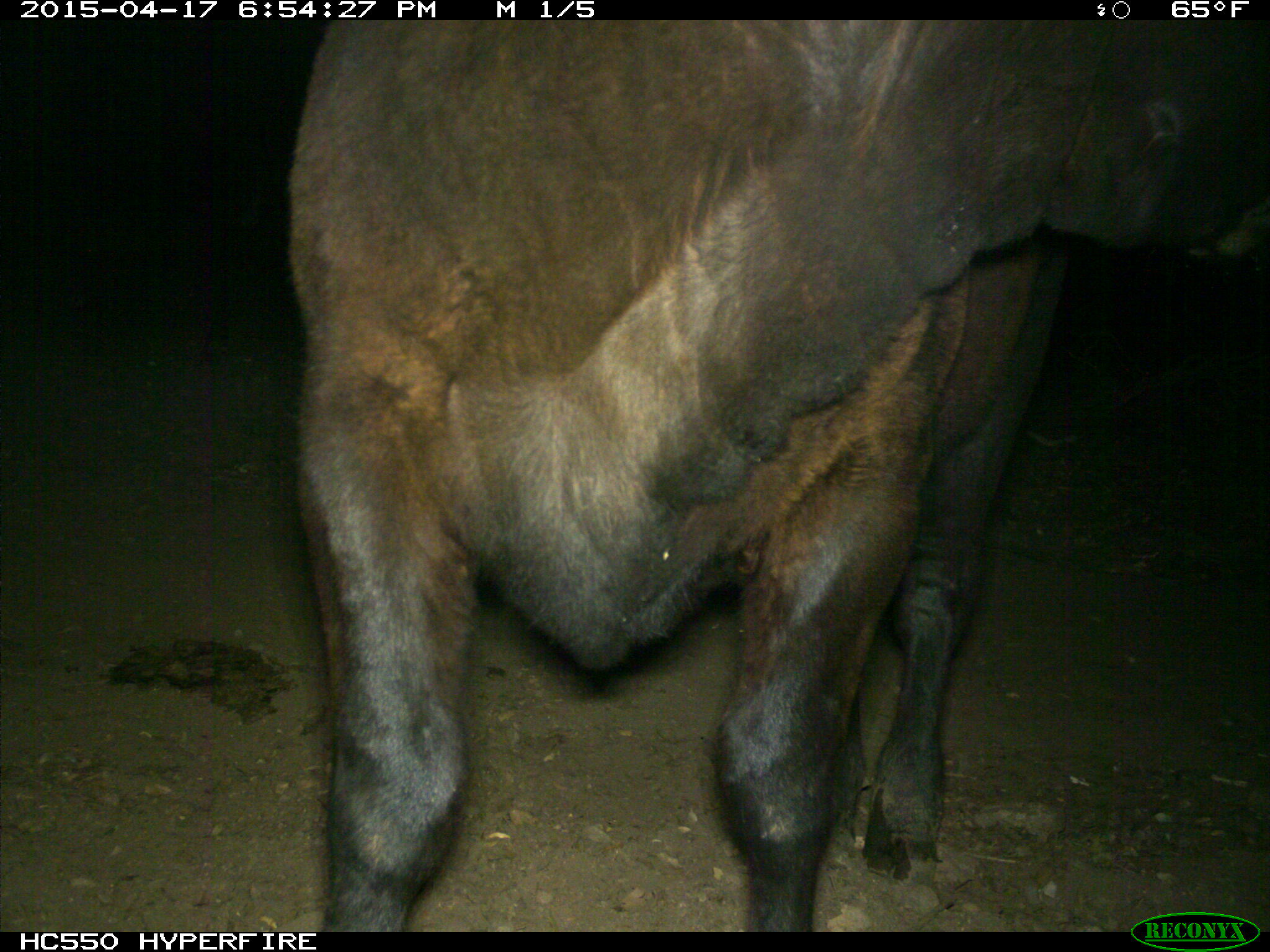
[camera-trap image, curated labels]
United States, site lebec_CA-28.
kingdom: Animalia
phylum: Chordata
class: Mammalia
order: Artiodactyla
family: Bovidae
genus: Bos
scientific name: Bos taurus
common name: domestic cow